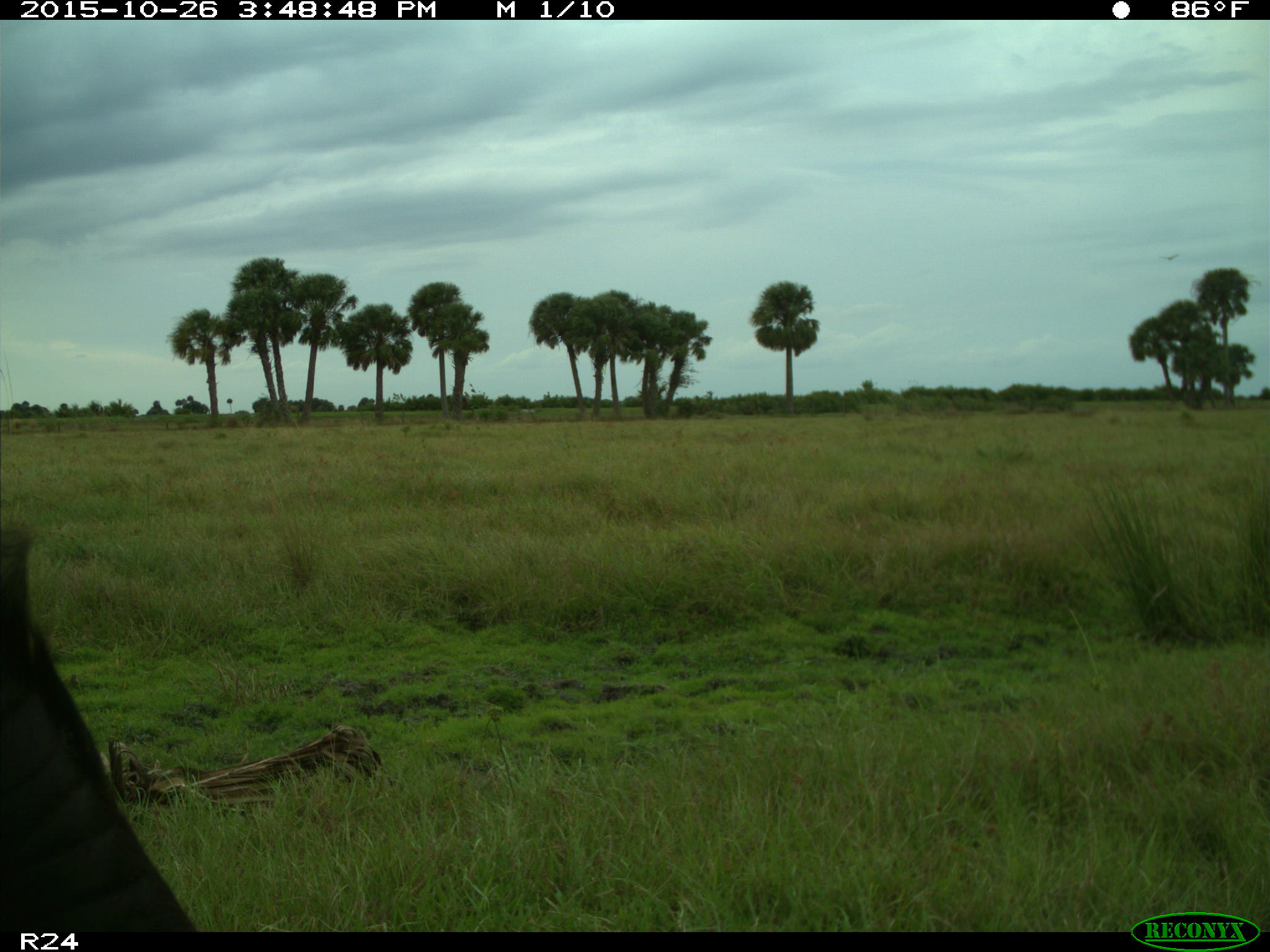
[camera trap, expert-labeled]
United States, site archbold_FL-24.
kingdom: Animalia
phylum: Chordata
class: Mammalia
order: Artiodactyla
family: Bovidae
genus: Bos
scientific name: Bos taurus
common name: domestic cow